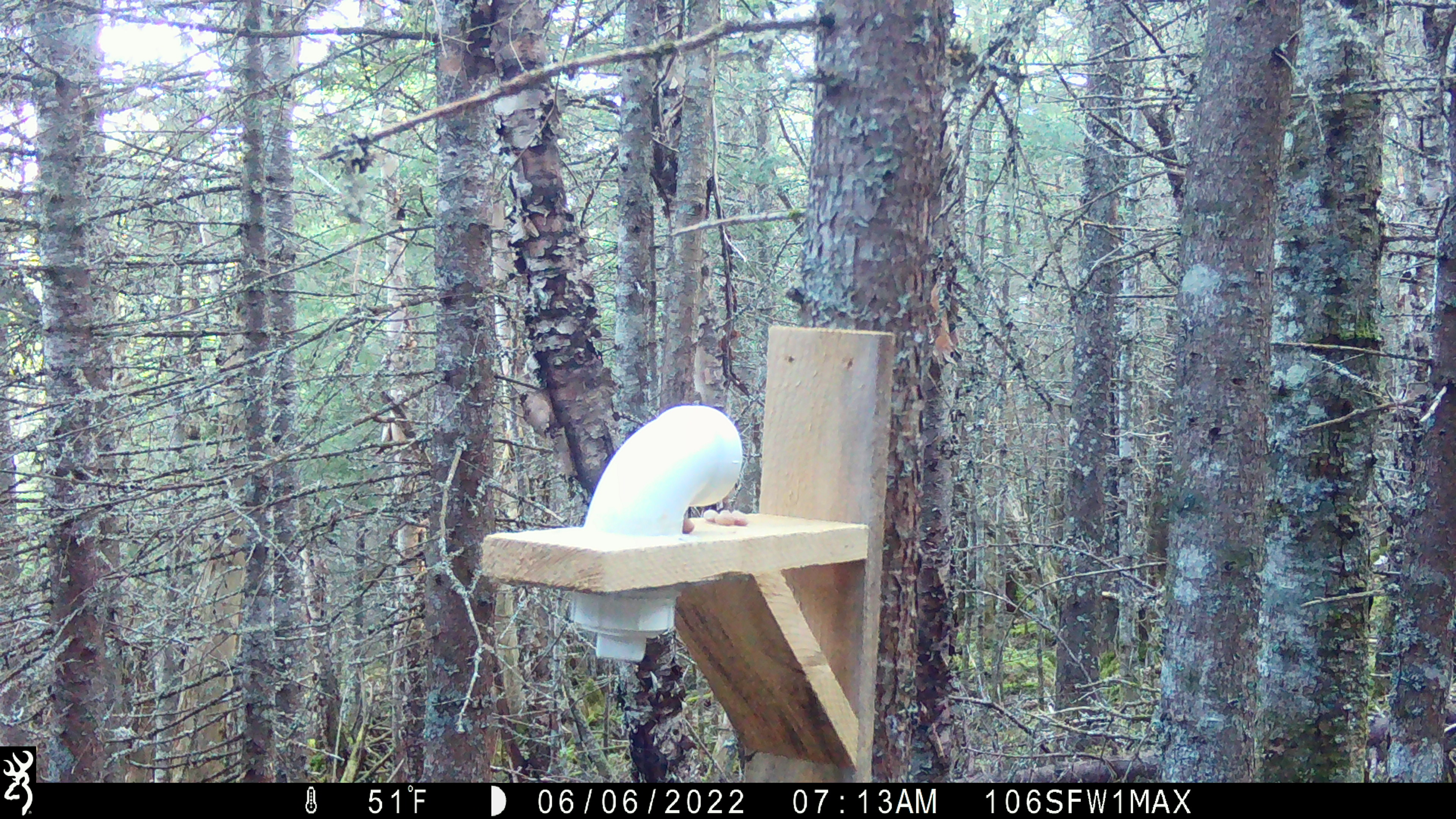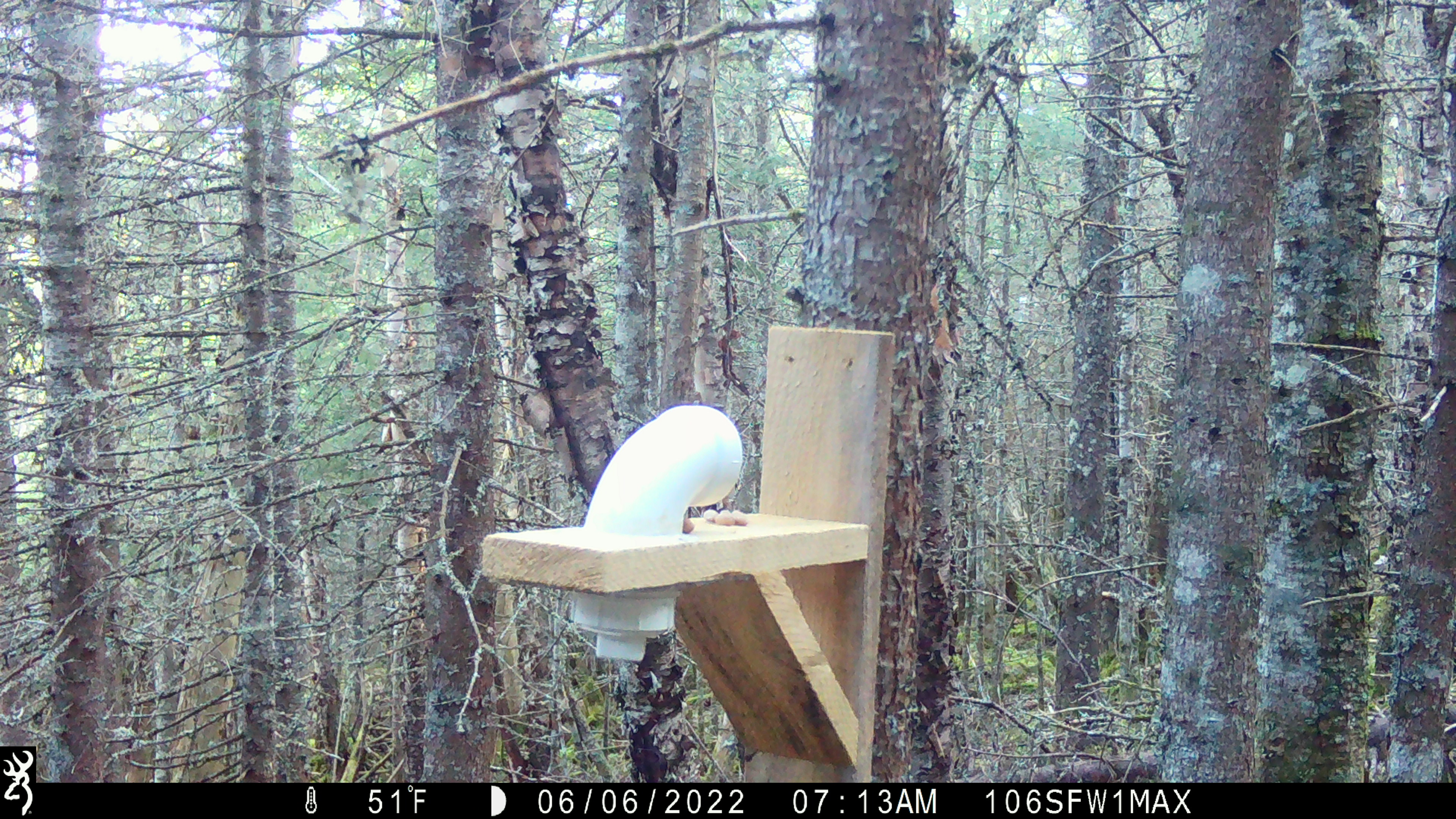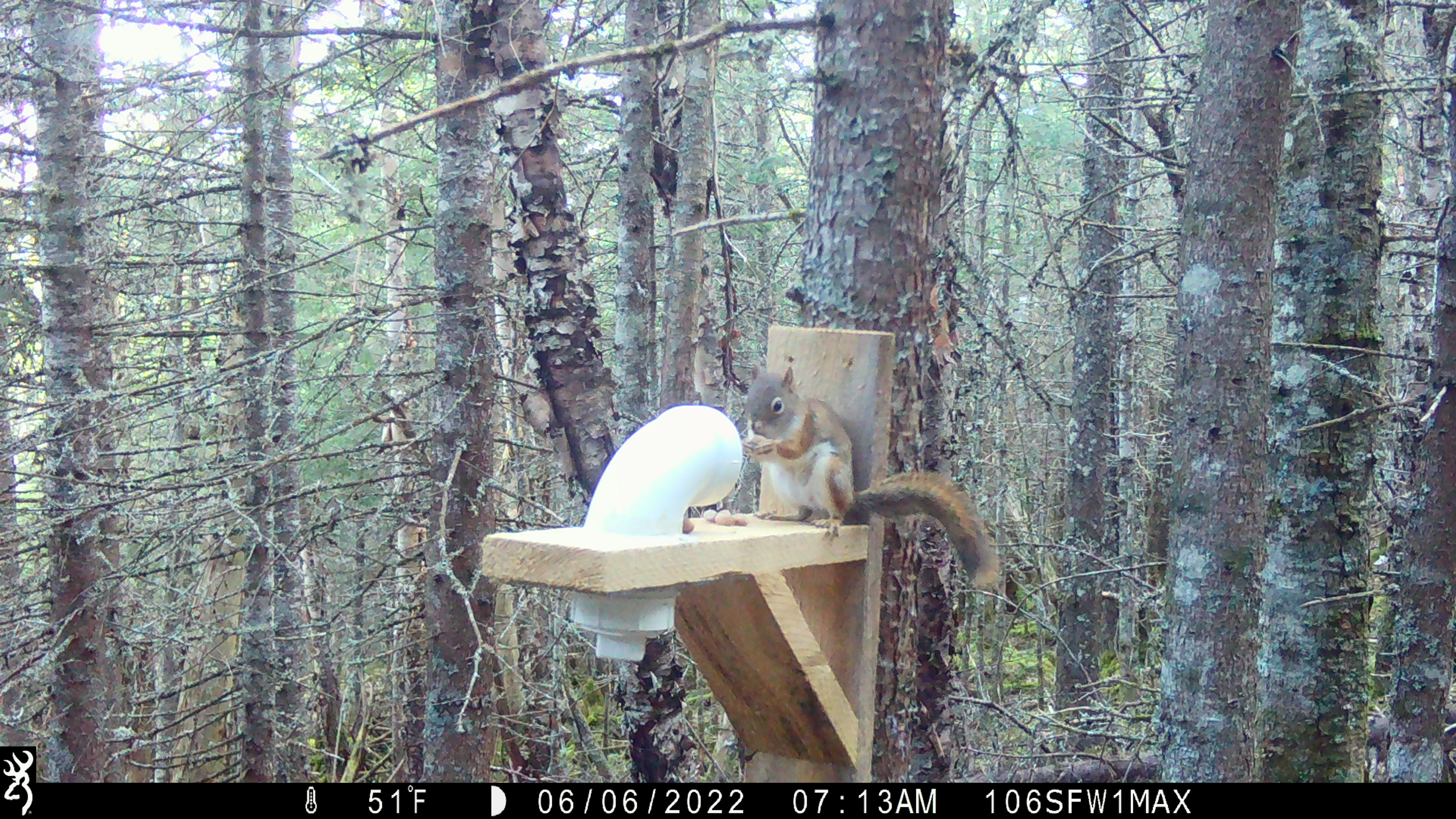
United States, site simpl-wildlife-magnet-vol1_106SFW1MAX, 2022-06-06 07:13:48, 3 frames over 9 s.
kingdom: Animalia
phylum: Chordata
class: Mammalia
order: Rodentia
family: Sciuridae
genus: Tamiasciurus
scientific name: Tamiasciurus hudsonicus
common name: red squirrel